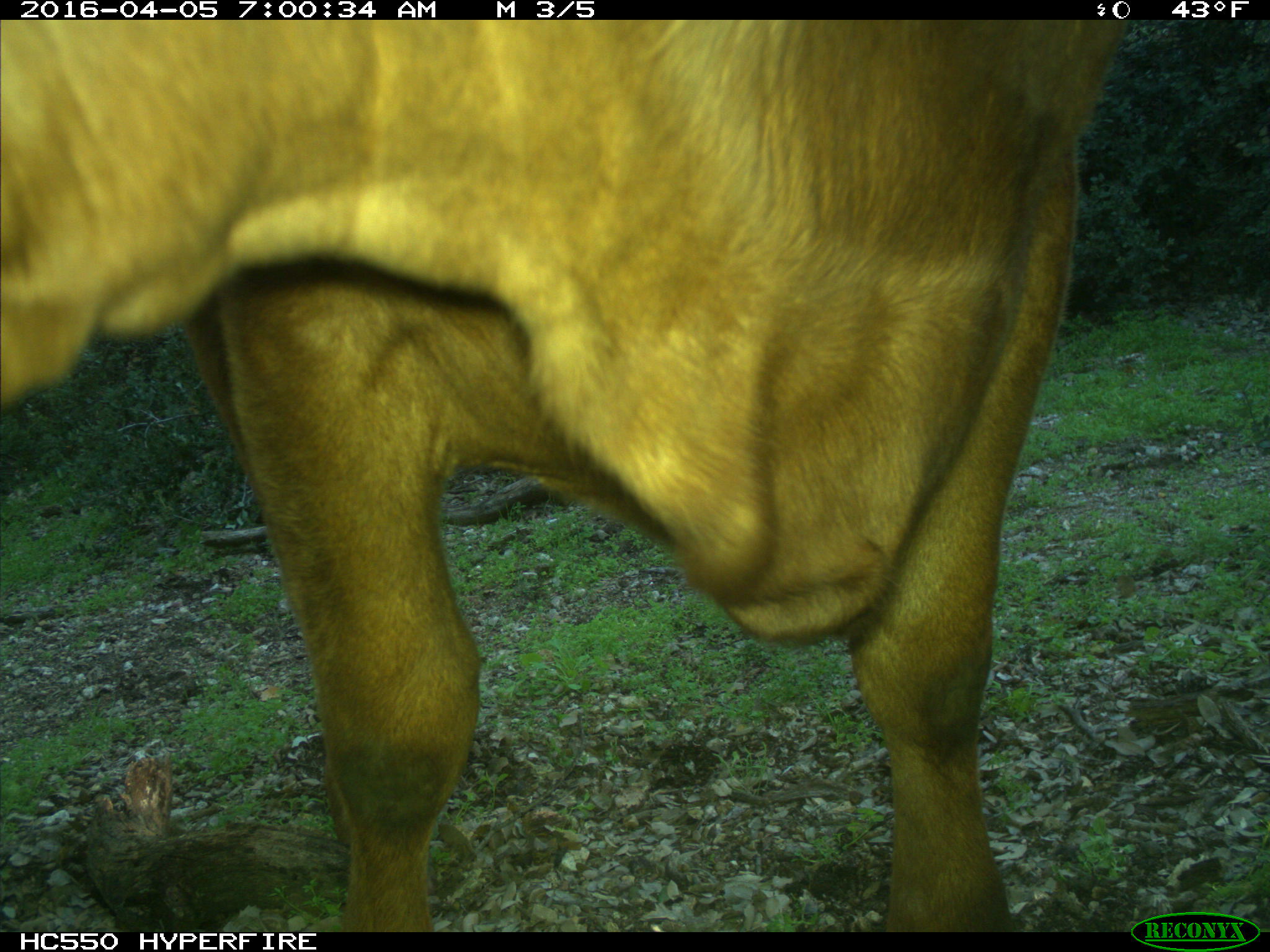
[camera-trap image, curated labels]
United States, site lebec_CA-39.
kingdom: Animalia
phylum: Chordata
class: Mammalia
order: Artiodactyla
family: Bovidae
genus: Bos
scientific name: Bos taurus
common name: domestic cow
Bos taurus (domestic cow).